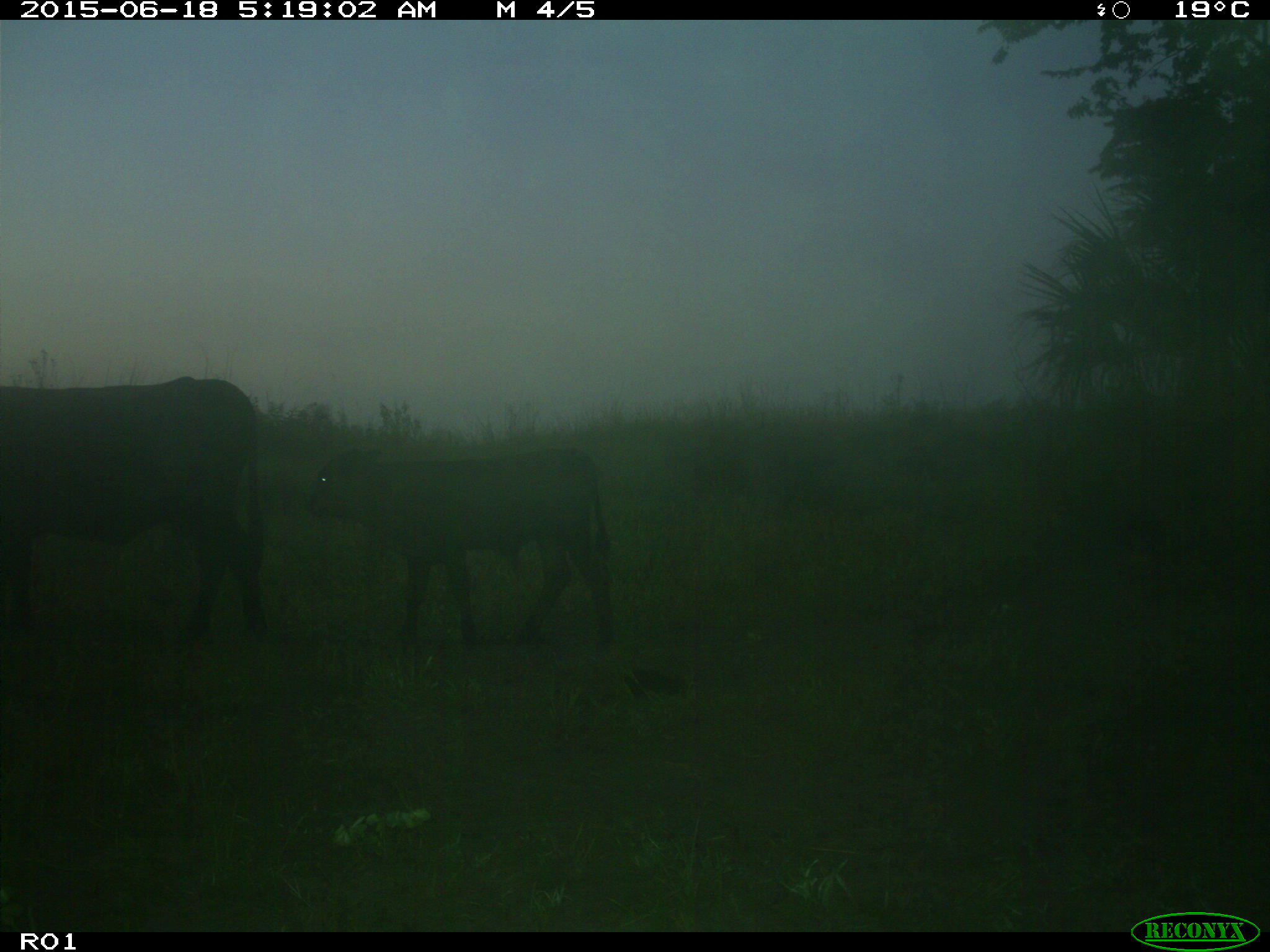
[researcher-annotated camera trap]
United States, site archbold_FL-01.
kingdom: Animalia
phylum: Chordata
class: Mammalia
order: Artiodactyla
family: Bovidae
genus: Bos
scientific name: Bos taurus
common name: domestic cow